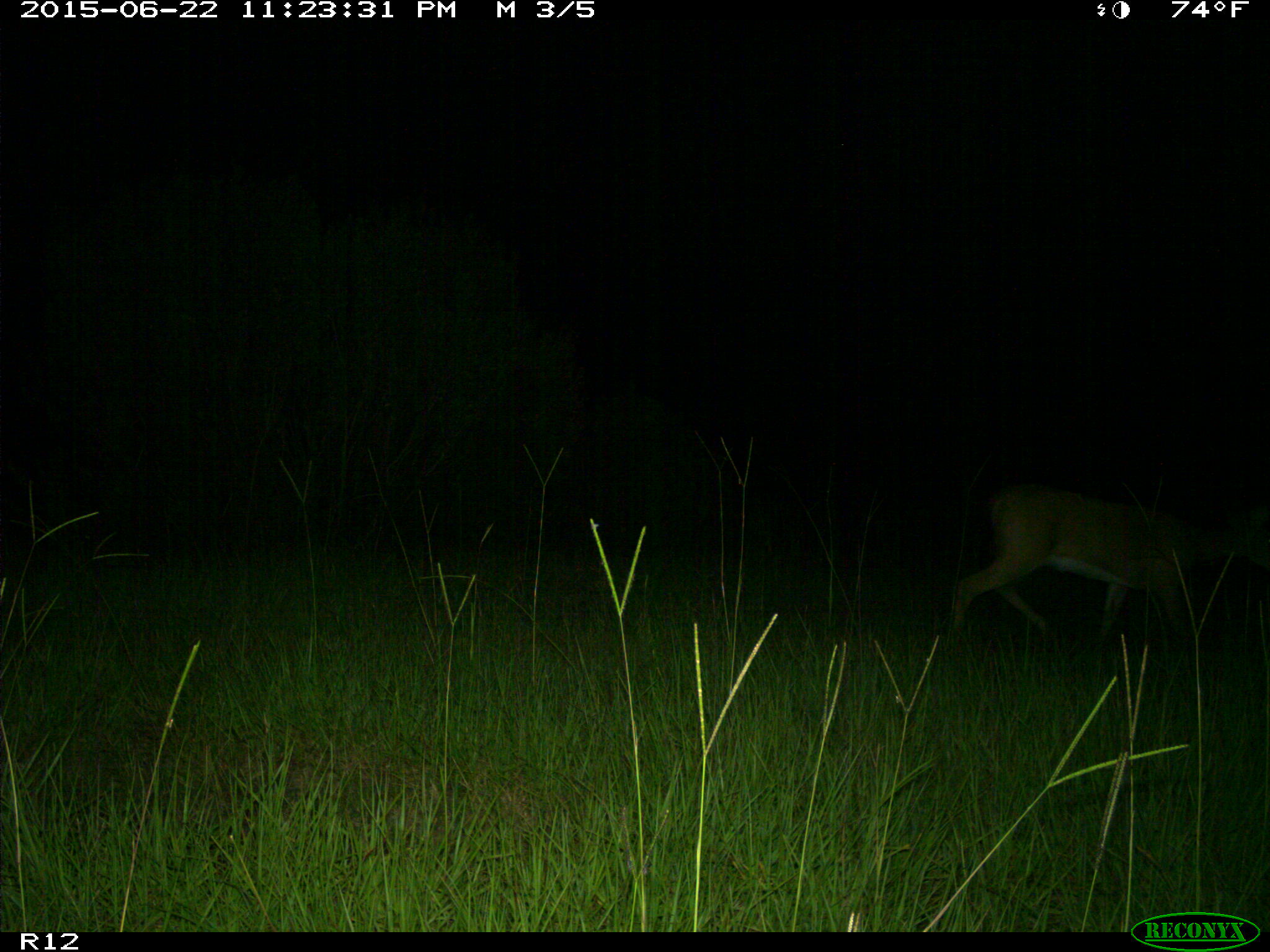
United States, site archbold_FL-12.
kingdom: Animalia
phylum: Chordata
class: Mammalia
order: Artiodactyla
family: Cervidae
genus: Odocoileus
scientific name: Odocoileus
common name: deer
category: unidentified deer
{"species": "unidentified deer (deer) (Odocoileus)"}